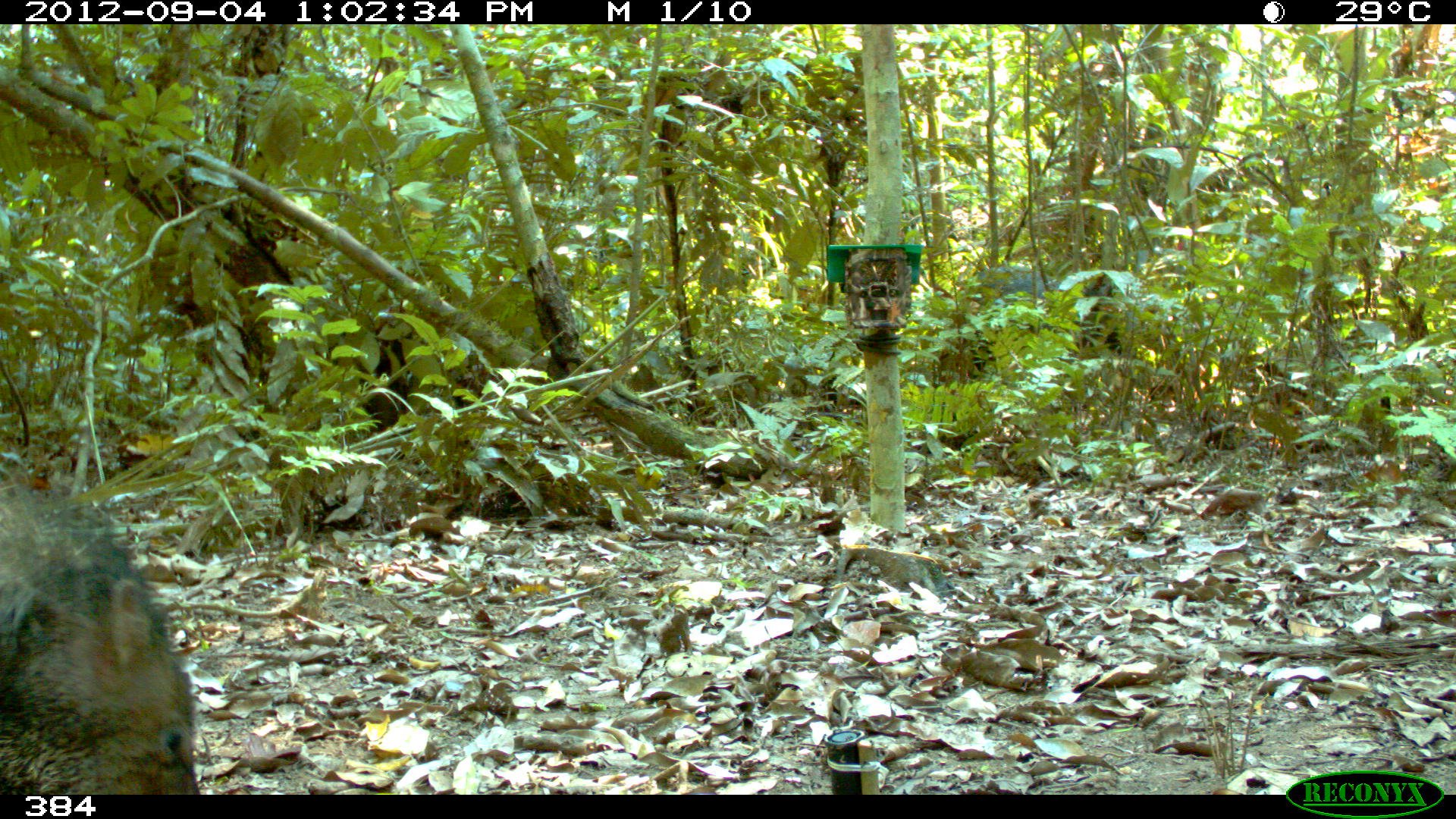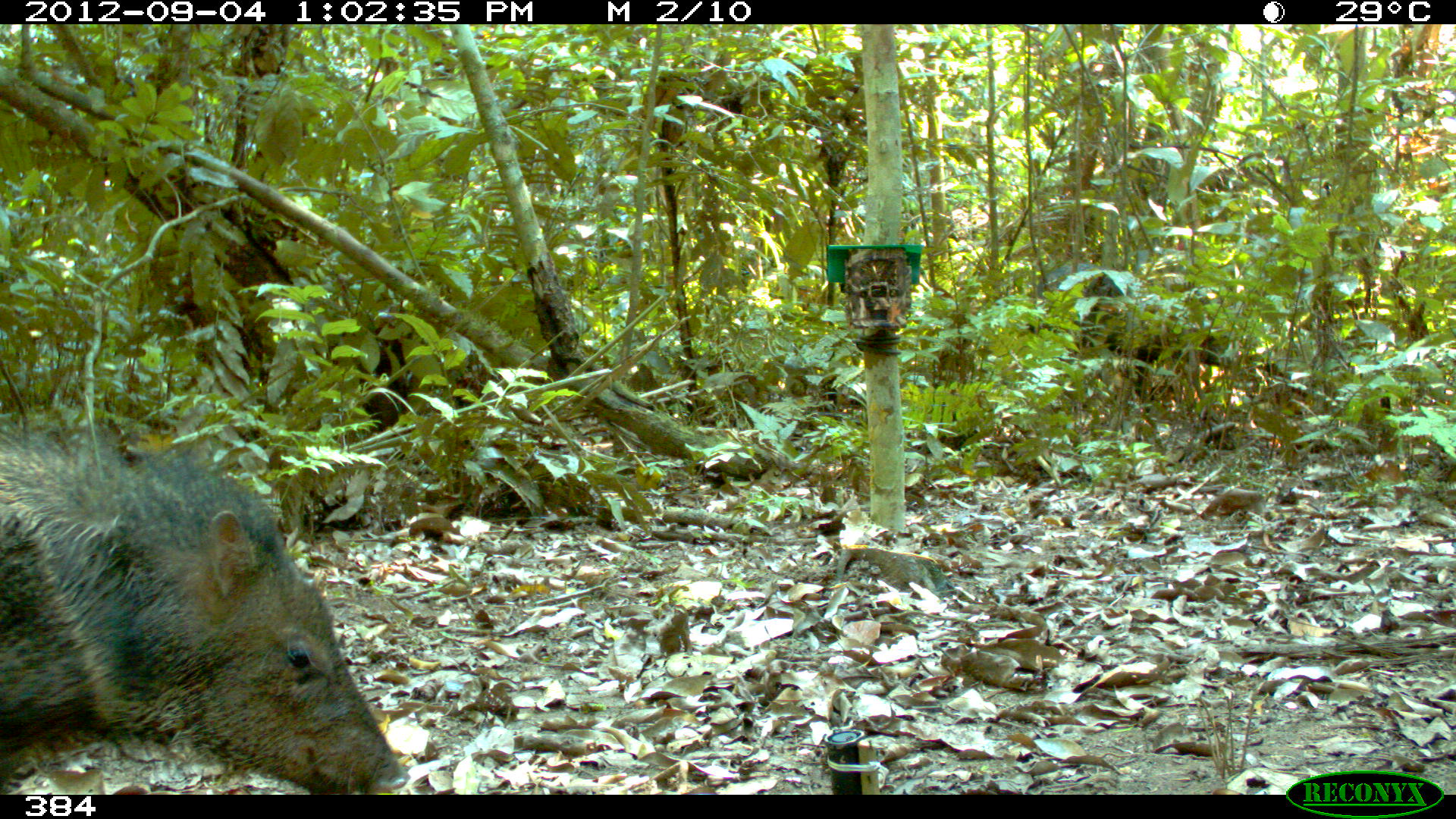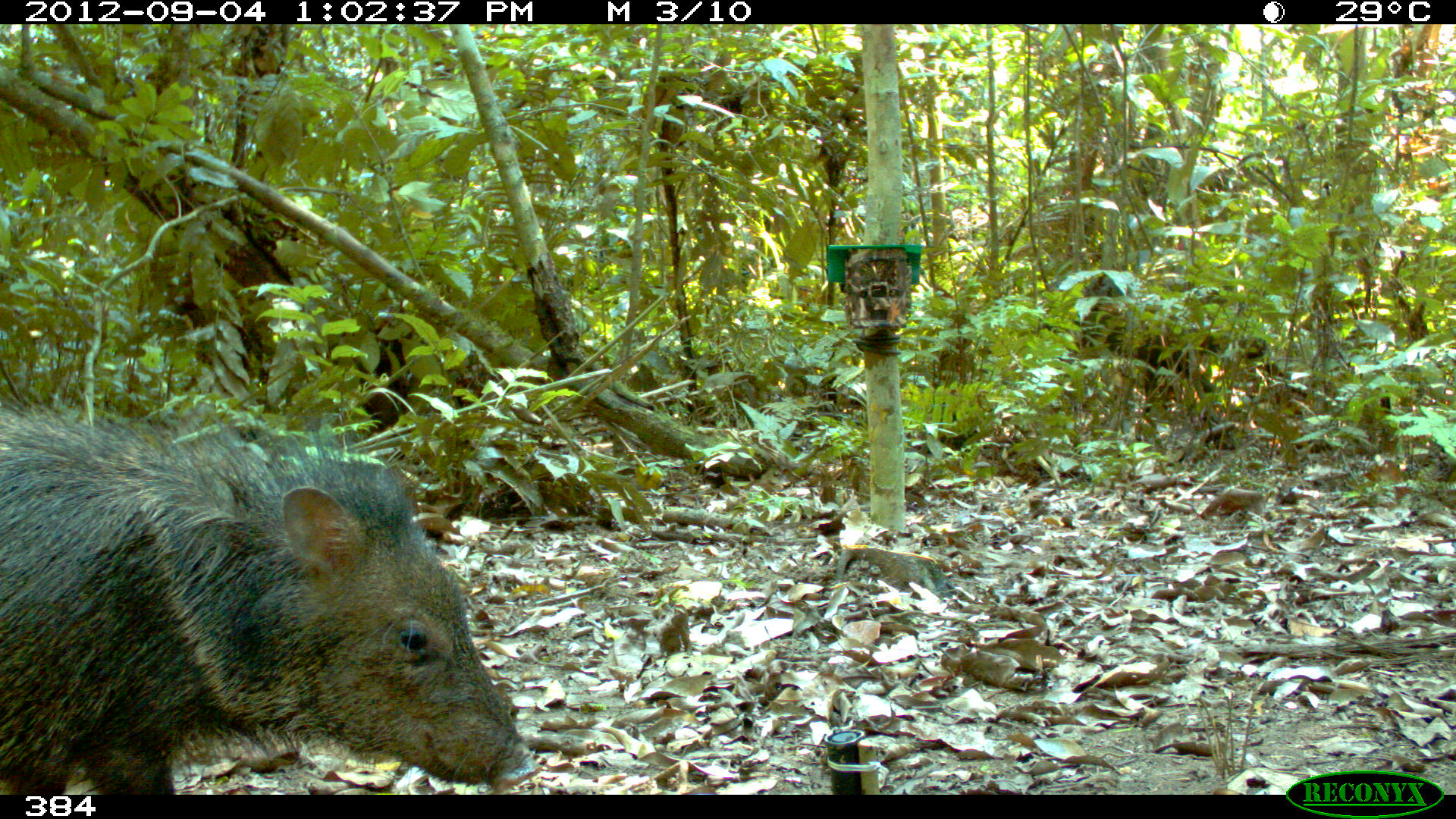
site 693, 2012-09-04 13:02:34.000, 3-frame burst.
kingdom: Animalia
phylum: Chordata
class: Mammalia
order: Artiodactyla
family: Tayassuidae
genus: Pecari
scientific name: Pecari tajacu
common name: collared peccary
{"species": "Pecari tajacu (collared peccary)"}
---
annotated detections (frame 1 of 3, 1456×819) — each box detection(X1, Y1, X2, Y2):
pecari tajacu: detection(0, 481, 200, 795); detection(957, 266, 1123, 394)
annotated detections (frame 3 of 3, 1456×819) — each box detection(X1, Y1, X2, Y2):
pecari tajacu: detection(0, 384, 544, 794); detection(1037, 282, 1268, 415)